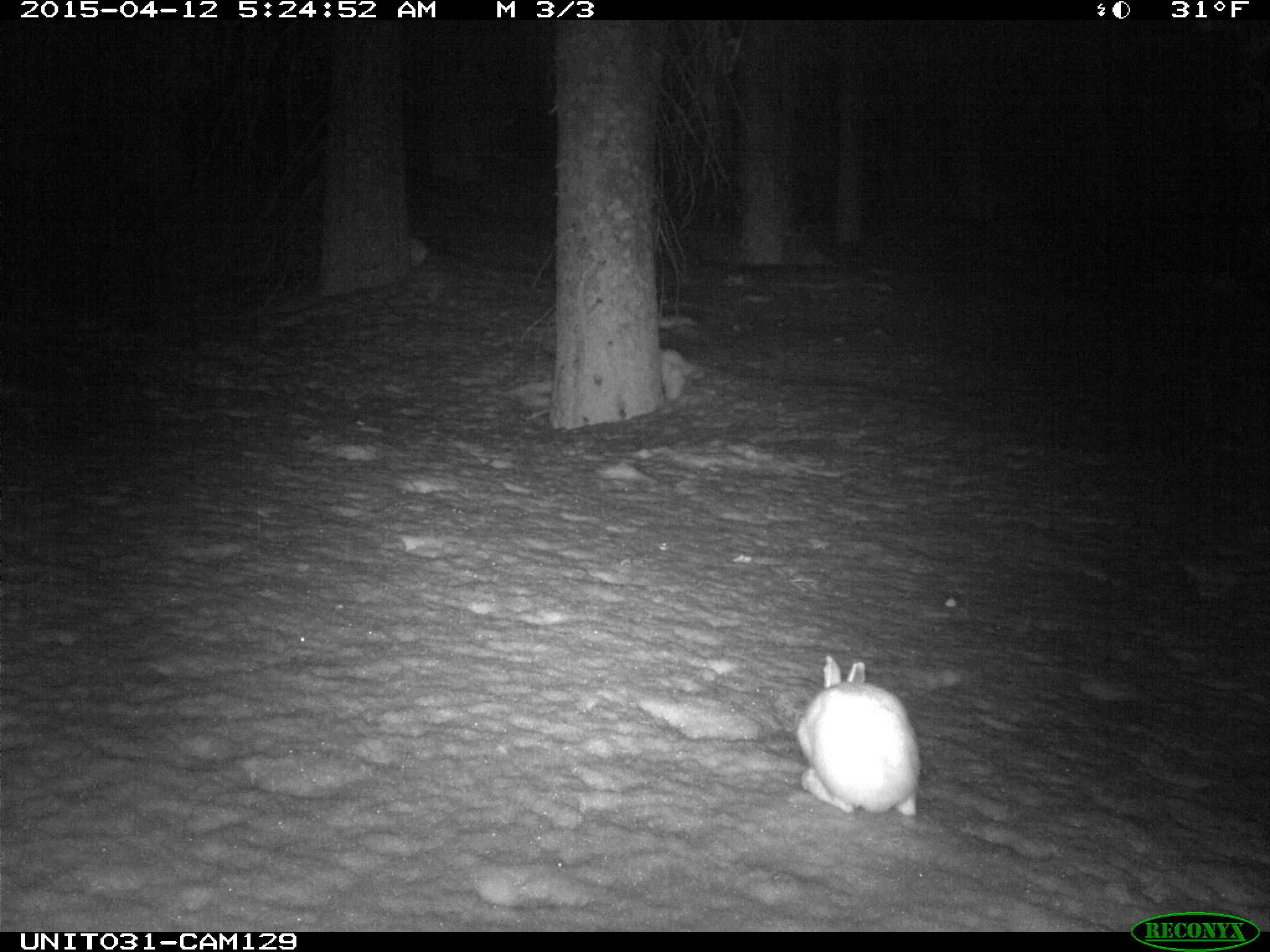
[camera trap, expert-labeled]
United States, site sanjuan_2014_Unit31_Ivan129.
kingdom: Animalia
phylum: Chordata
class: Mammalia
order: Lagomorpha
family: Leporidae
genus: Lepus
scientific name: Lepus americanus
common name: snowshoe hare